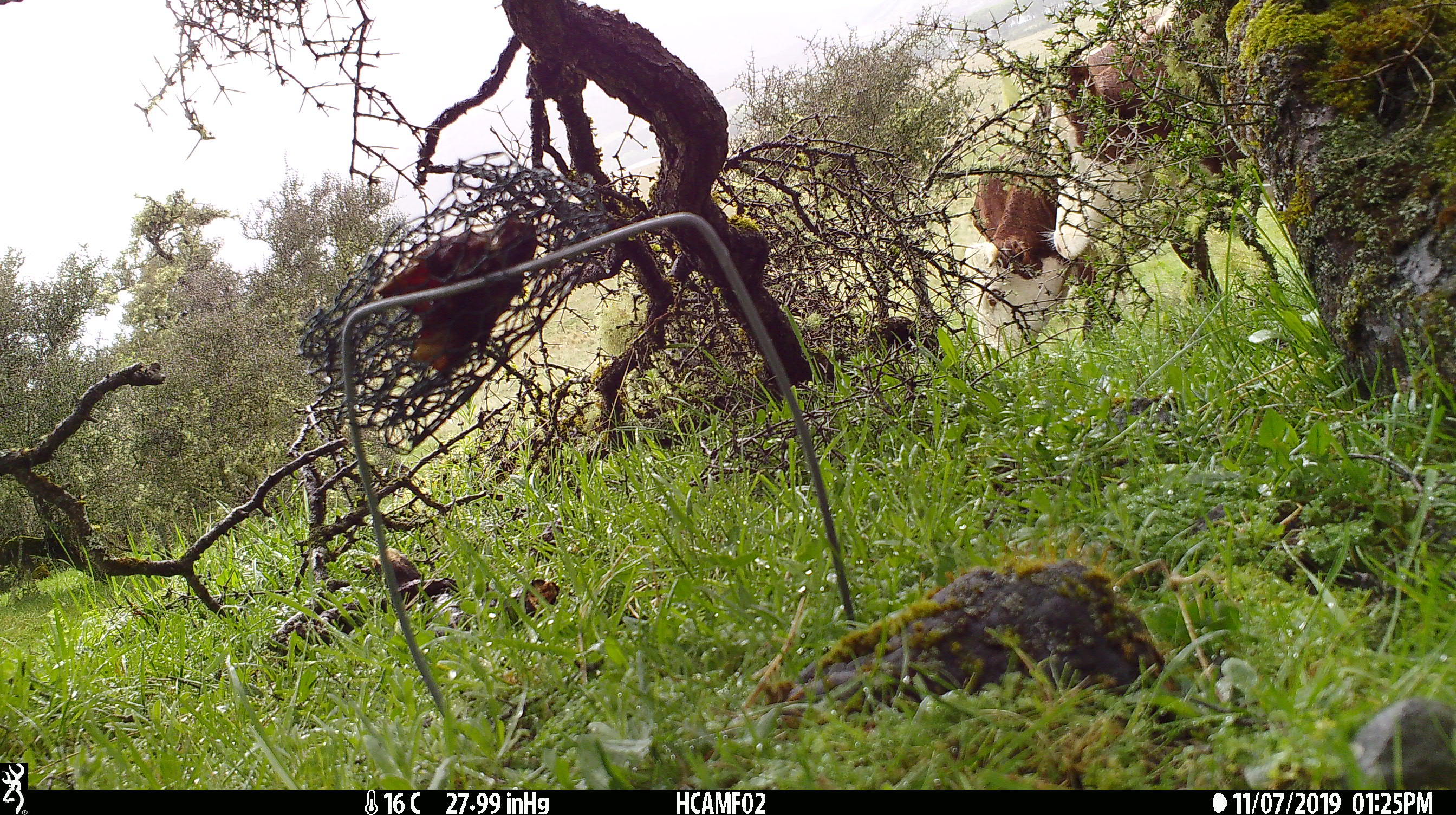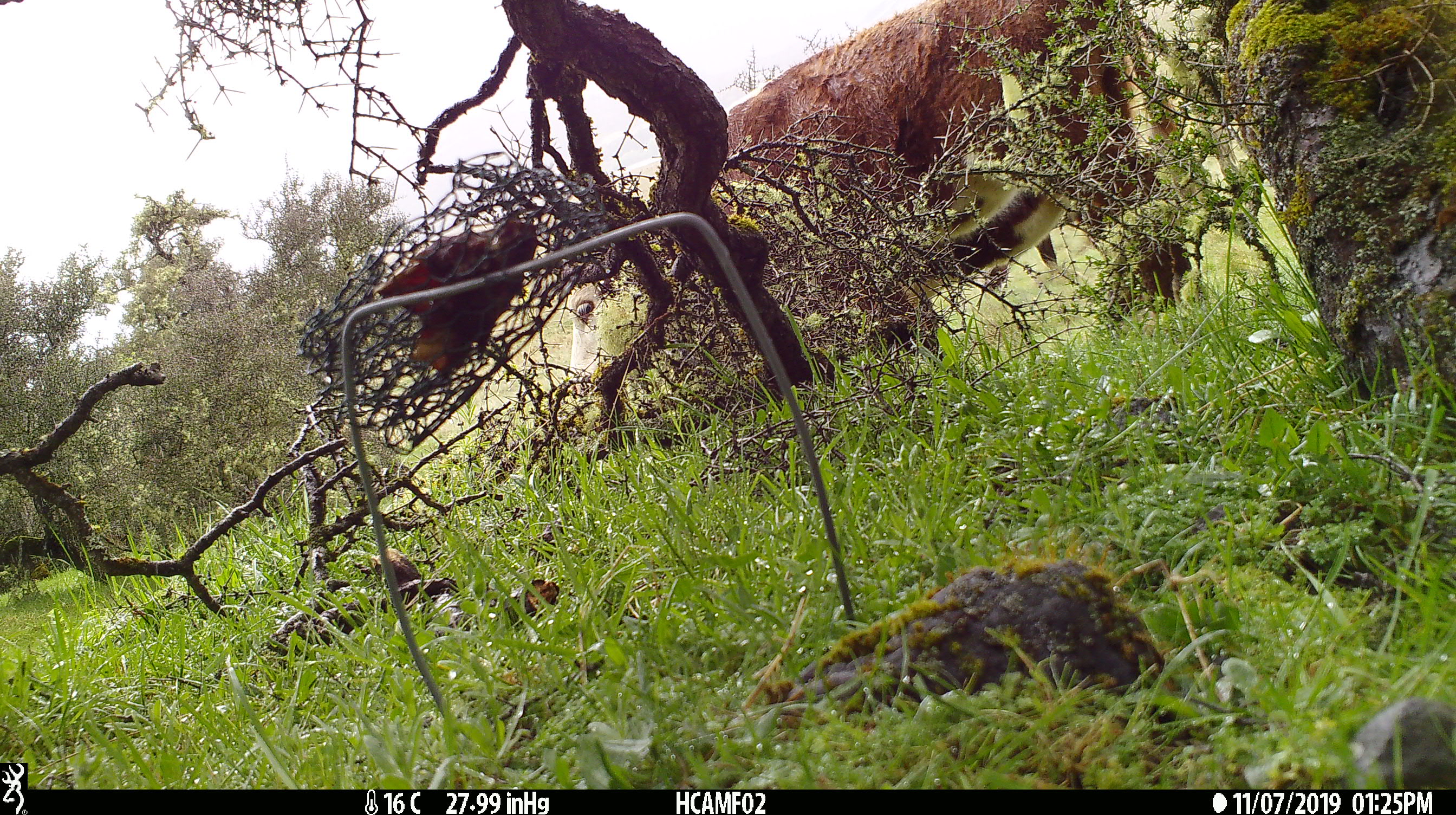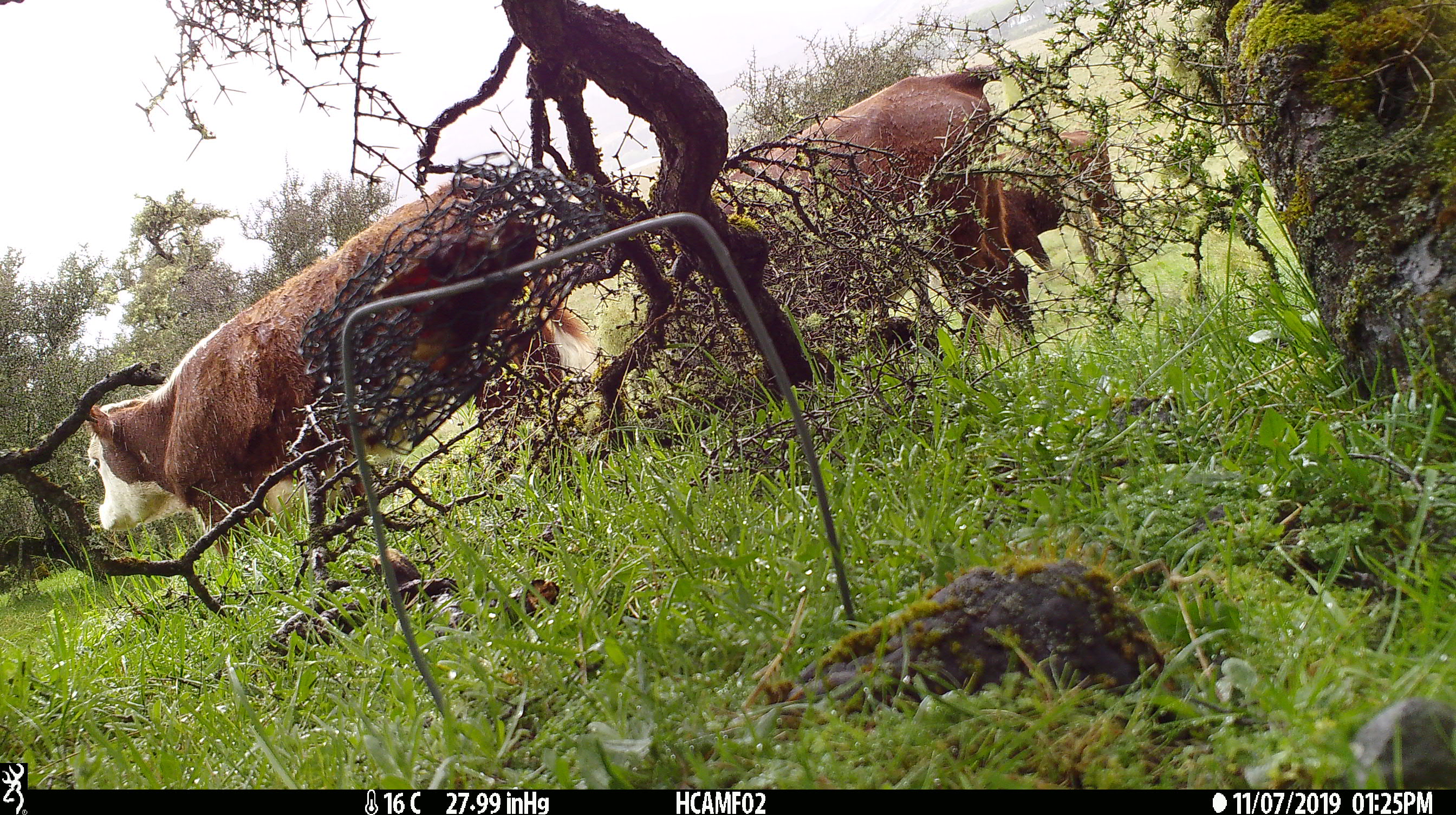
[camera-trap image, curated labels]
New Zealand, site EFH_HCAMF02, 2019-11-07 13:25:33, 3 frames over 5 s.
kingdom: Animalia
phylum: Chordata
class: Mammalia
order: Artiodactyla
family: Bovidae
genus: Bos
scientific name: Bos taurus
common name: domestic cow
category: cow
Cow (domestic cow) (Bos taurus).